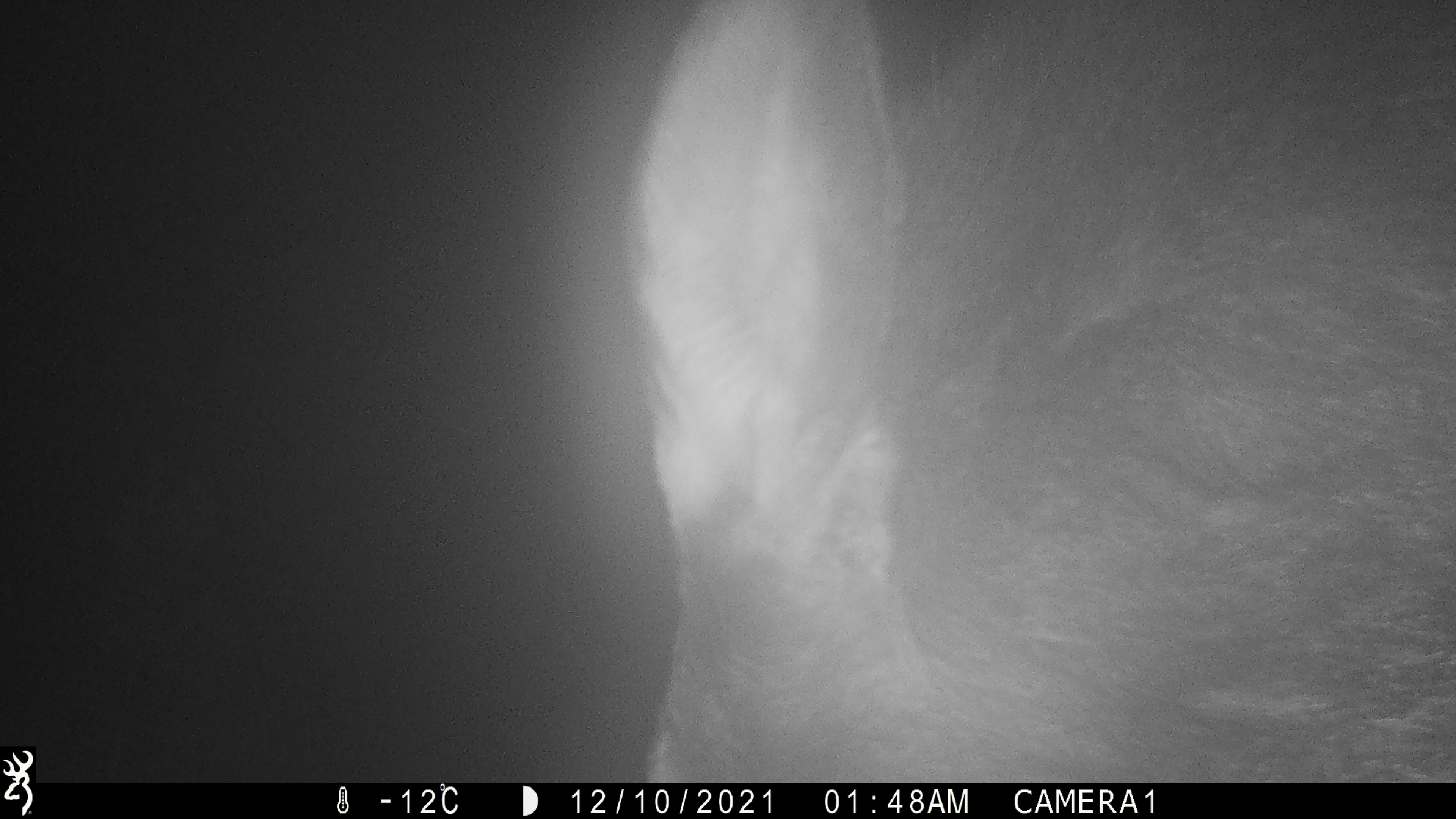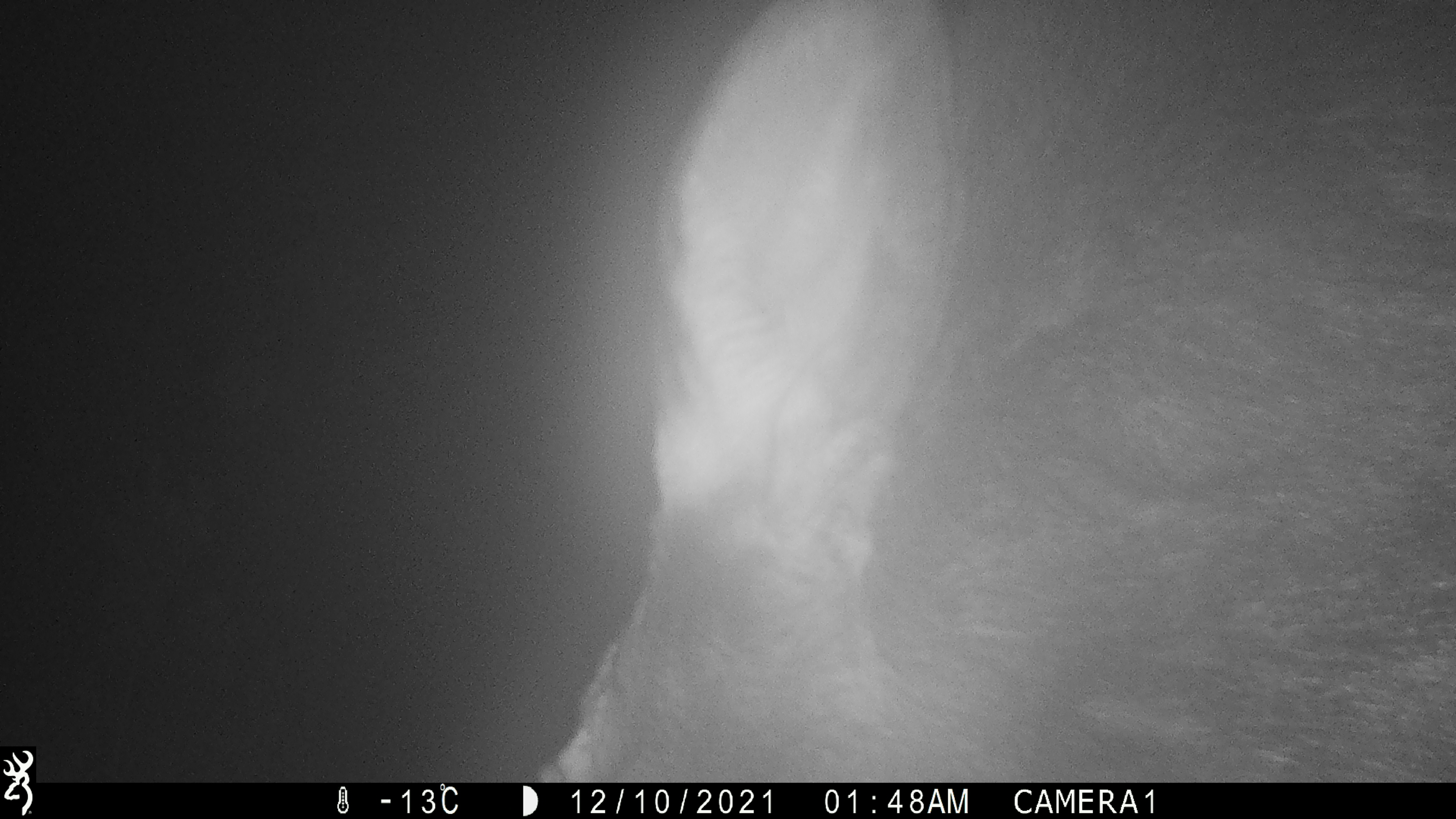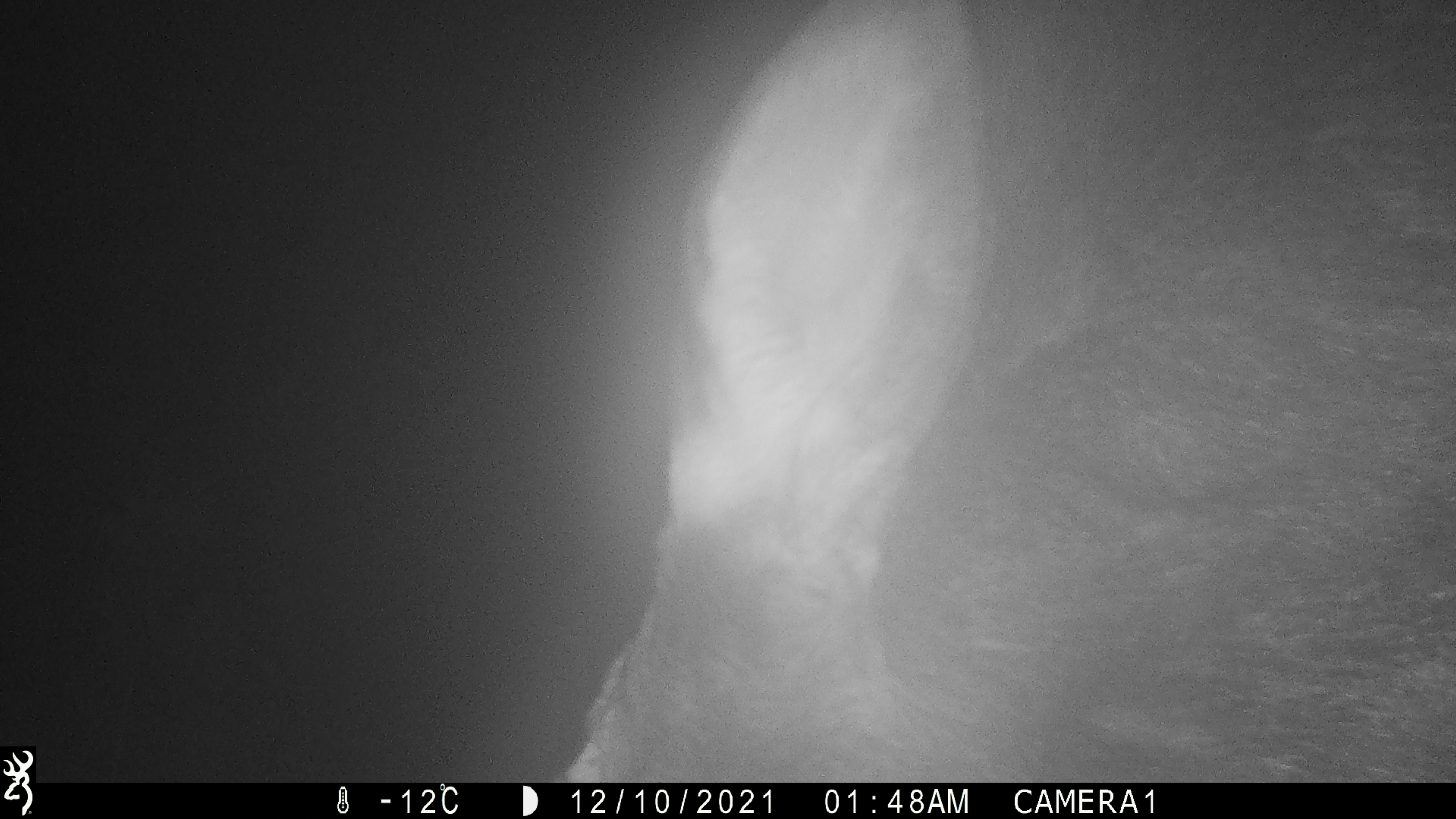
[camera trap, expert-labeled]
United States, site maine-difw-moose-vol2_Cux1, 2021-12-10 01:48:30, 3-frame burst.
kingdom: Animalia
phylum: Chordata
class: Mammalia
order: Artiodactyla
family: Cervidae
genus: Alces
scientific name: Alces alces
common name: moose